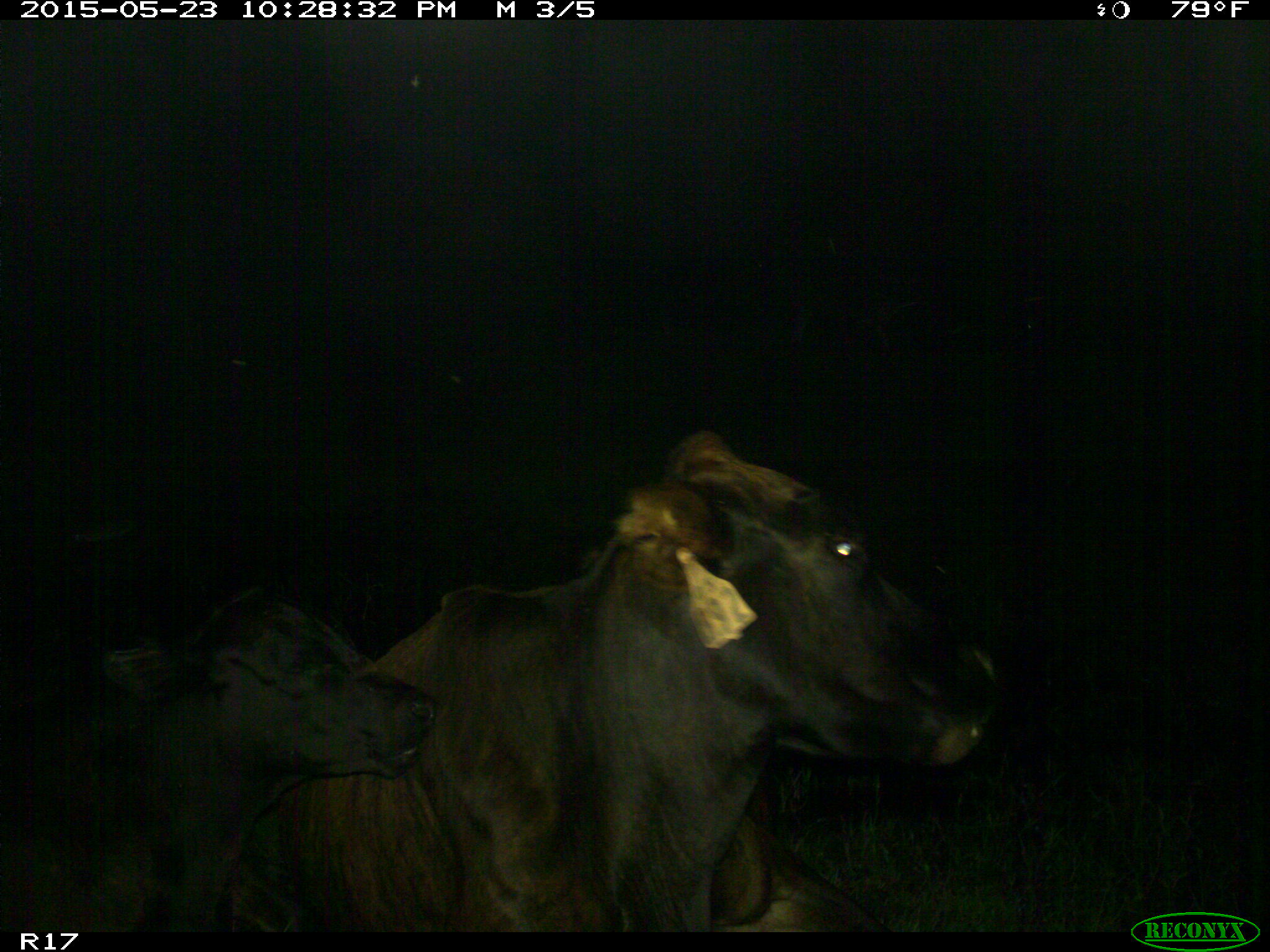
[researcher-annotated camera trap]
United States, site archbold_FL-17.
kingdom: Animalia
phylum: Chordata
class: Mammalia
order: Artiodactyla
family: Bovidae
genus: Bos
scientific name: Bos taurus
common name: domestic cow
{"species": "Bos taurus (domestic cow)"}